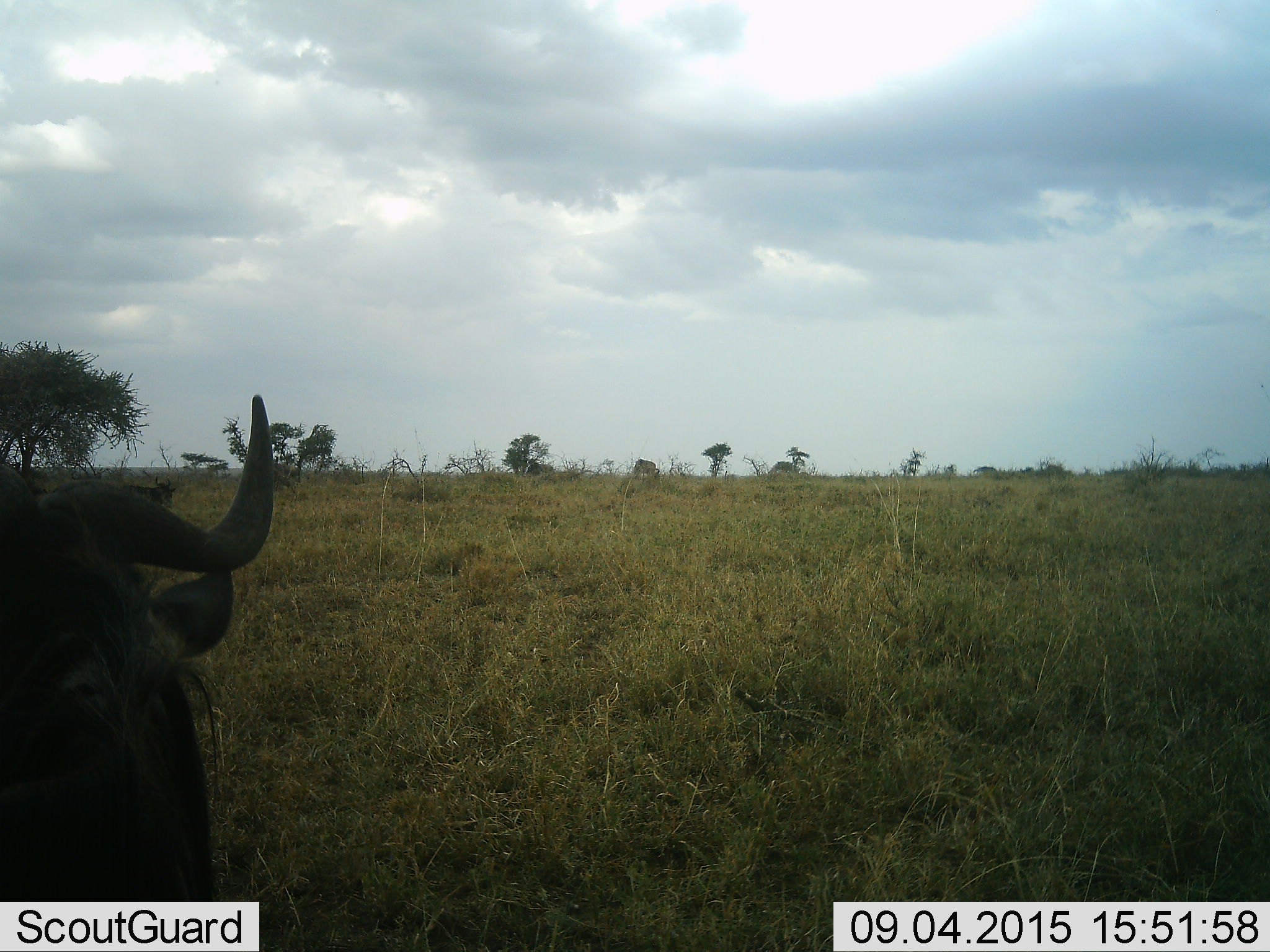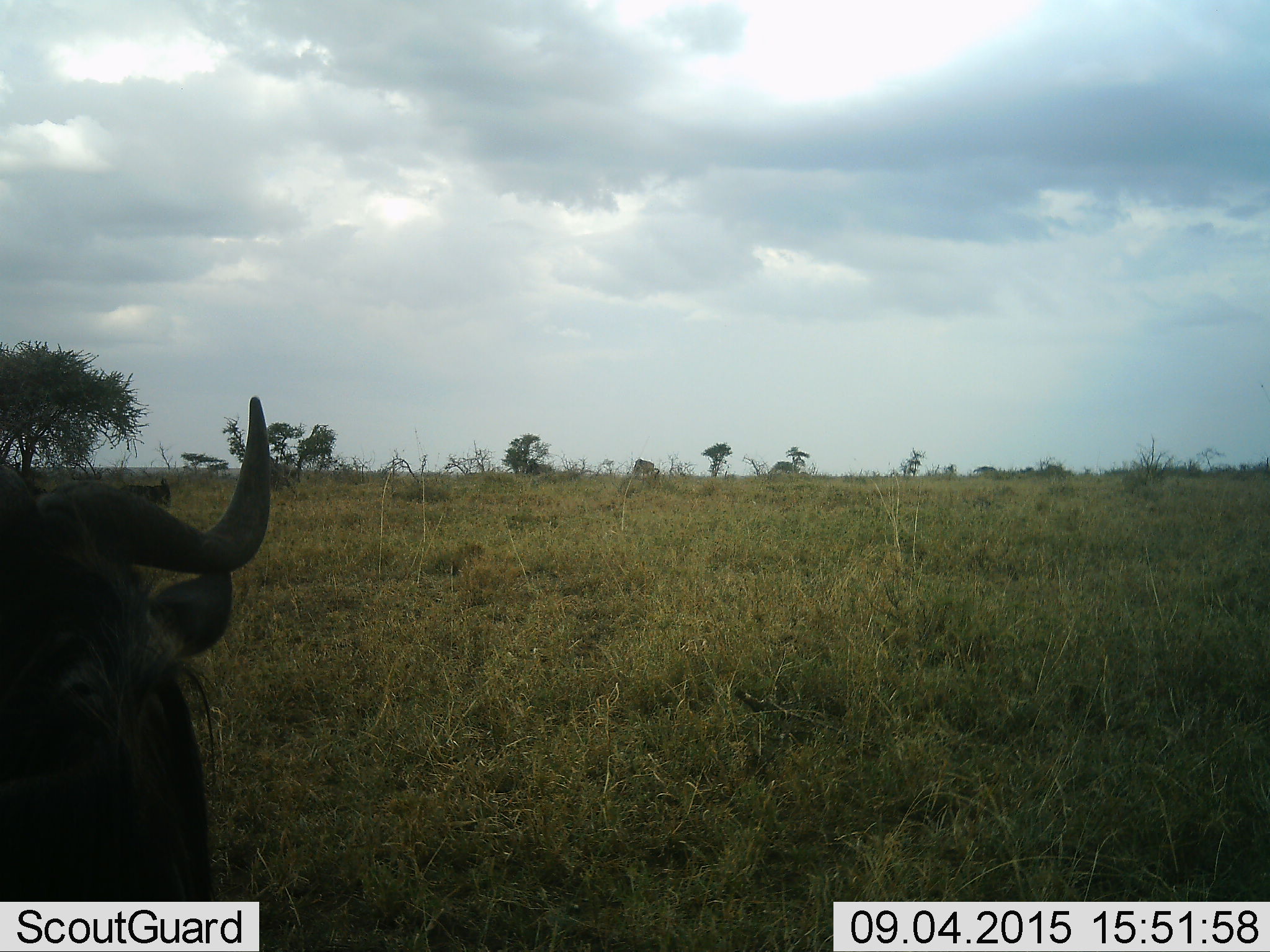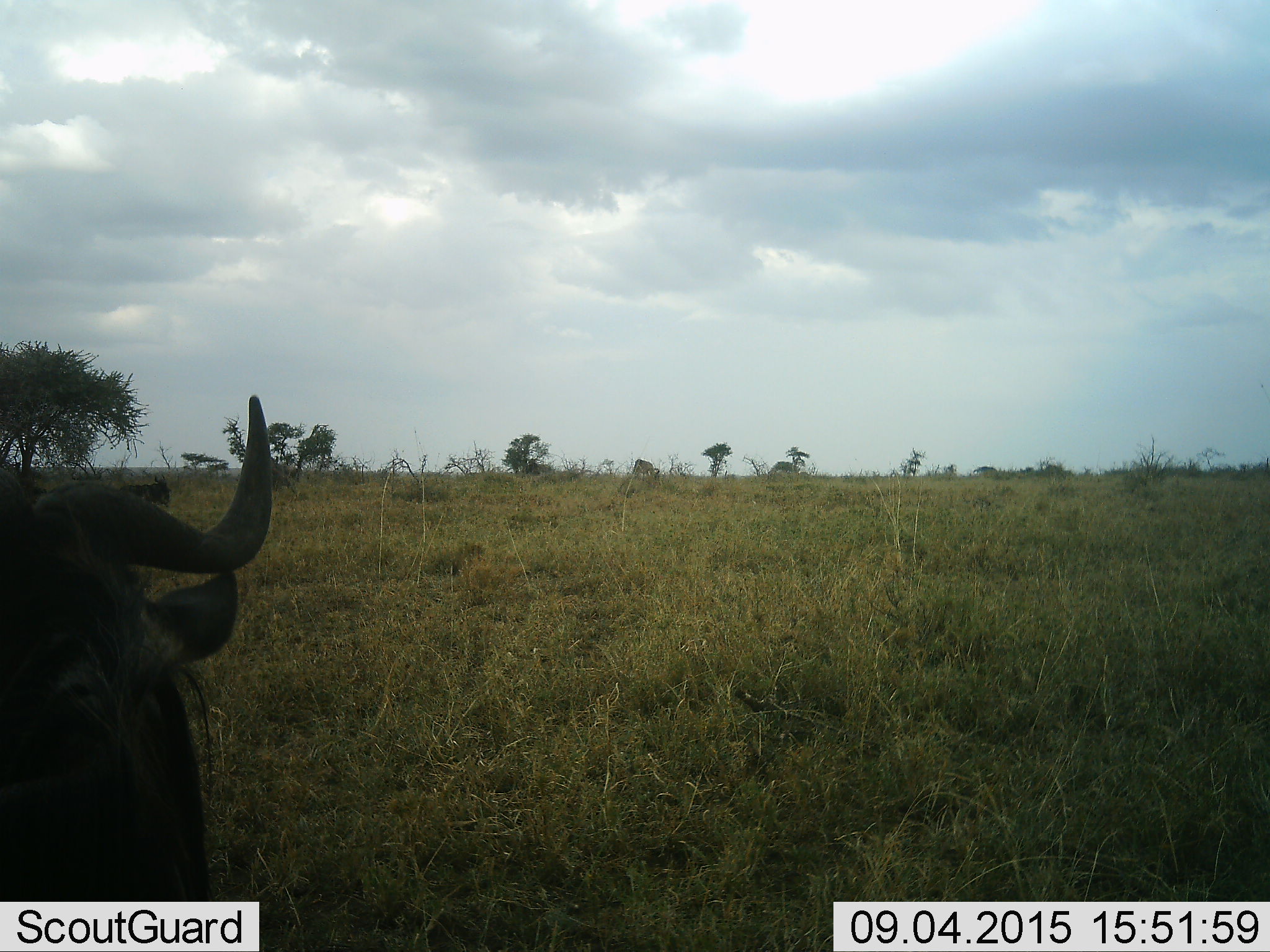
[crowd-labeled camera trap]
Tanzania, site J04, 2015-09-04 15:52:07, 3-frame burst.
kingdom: Animalia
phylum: Chordata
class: Mammalia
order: Artiodactyla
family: Bovidae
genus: Connochaetes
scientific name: Connochaetes taurinus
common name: blue wildebeest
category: wildebeest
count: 1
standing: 88%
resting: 0%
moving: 0%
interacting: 0%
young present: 0%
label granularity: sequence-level